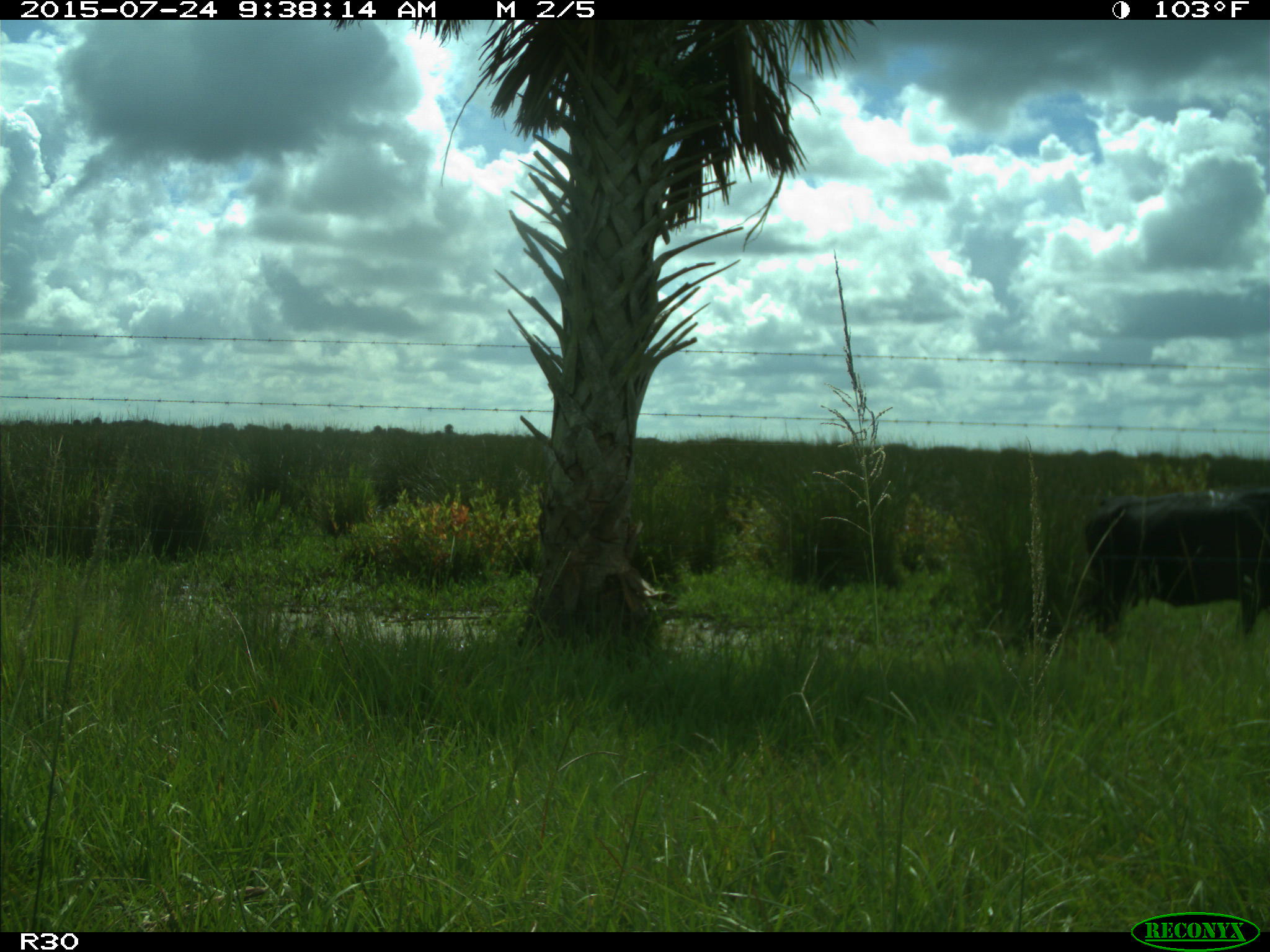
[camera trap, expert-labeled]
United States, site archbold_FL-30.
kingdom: Animalia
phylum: Chordata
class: Mammalia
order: Artiodactyla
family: Bovidae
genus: Bos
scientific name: Bos taurus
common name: domestic cow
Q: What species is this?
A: Bos taurus (domestic cow).